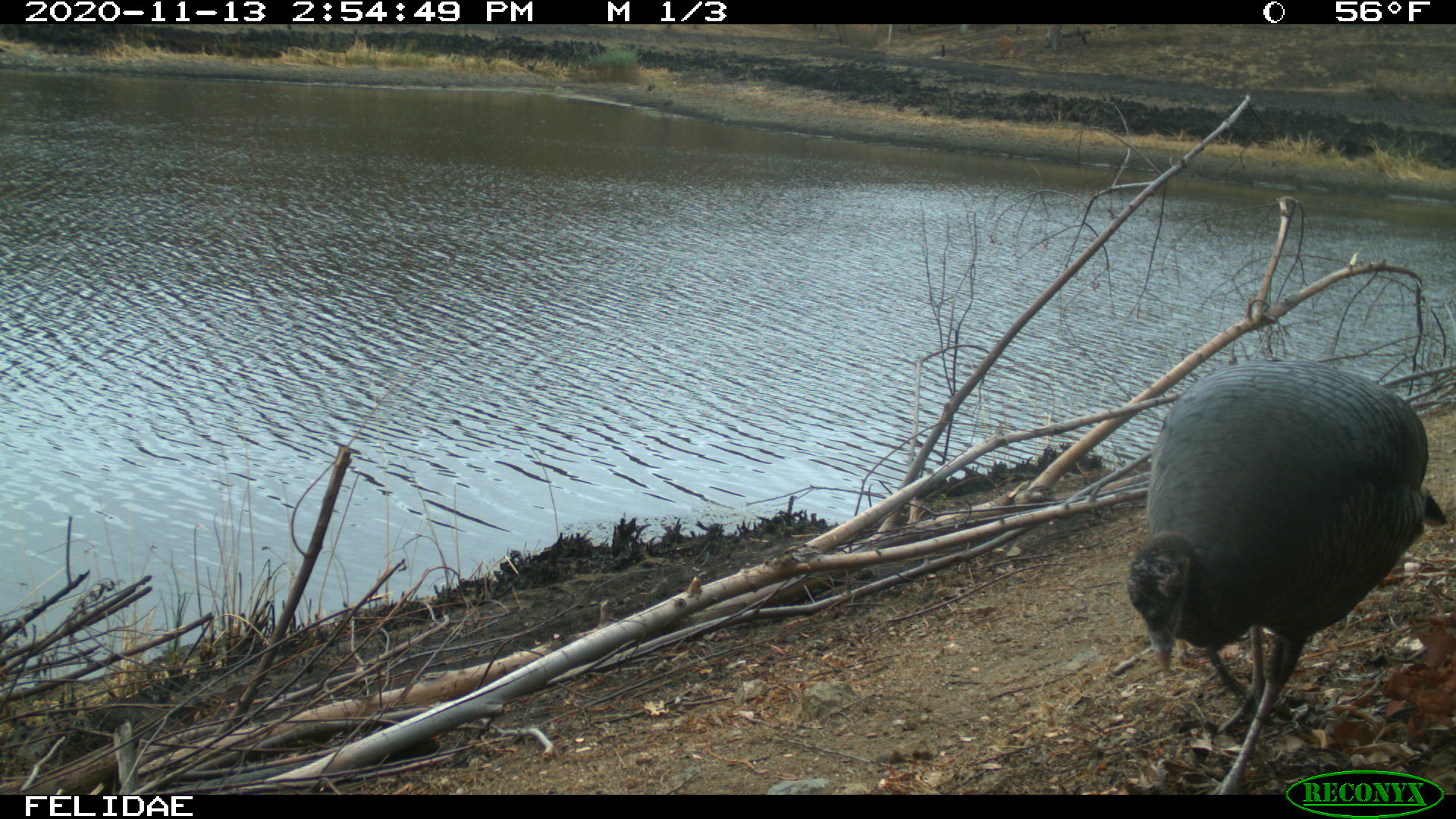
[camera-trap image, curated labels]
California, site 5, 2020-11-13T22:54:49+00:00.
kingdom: Animalia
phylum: Chordata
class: Aves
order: Galliformes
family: Phasianidae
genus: Meleagris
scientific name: Meleagris gallopavo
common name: turkey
Turkey (Meleagris gallopavo).